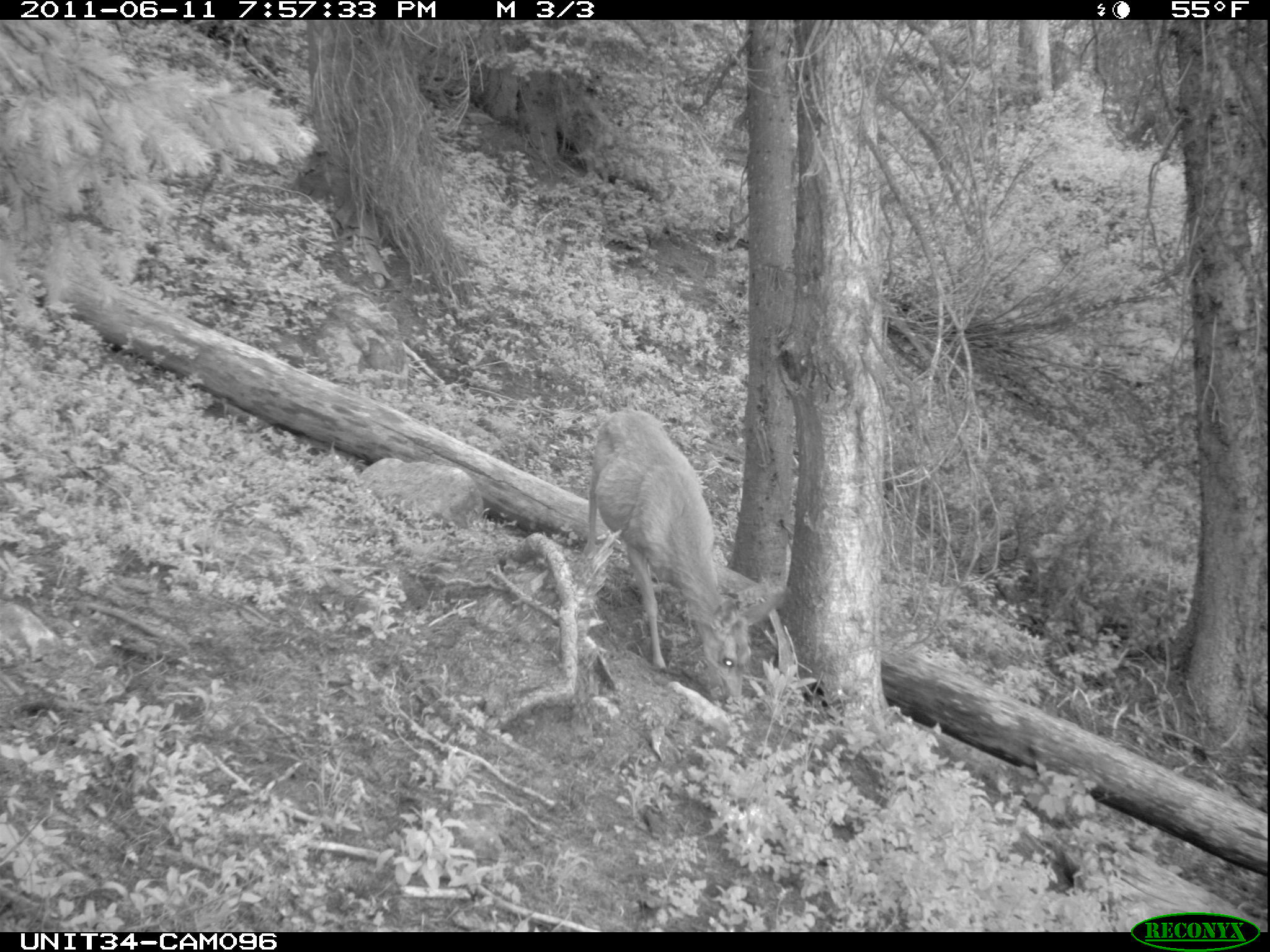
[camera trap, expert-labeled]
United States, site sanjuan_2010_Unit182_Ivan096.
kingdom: Animalia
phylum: Chordata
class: Mammalia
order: Artiodactyla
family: Cervidae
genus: Odocoileus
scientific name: Odocoileus hemionus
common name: mule deer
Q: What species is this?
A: Odocoileus hemionus (mule deer).